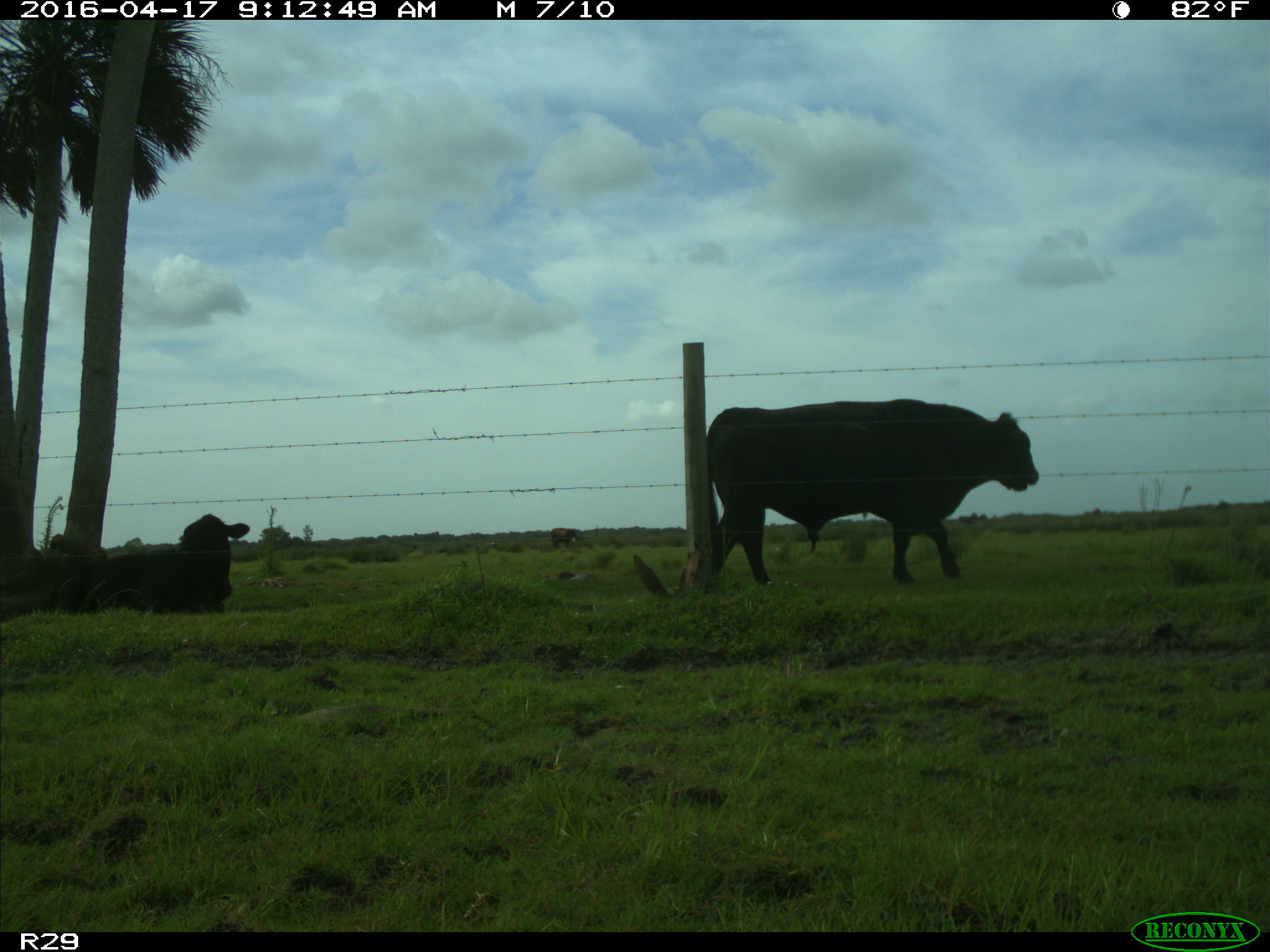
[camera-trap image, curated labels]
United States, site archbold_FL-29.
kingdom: Animalia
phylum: Chordata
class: Mammalia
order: Artiodactyla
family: Bovidae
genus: Bos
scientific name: Bos taurus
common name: domestic cow